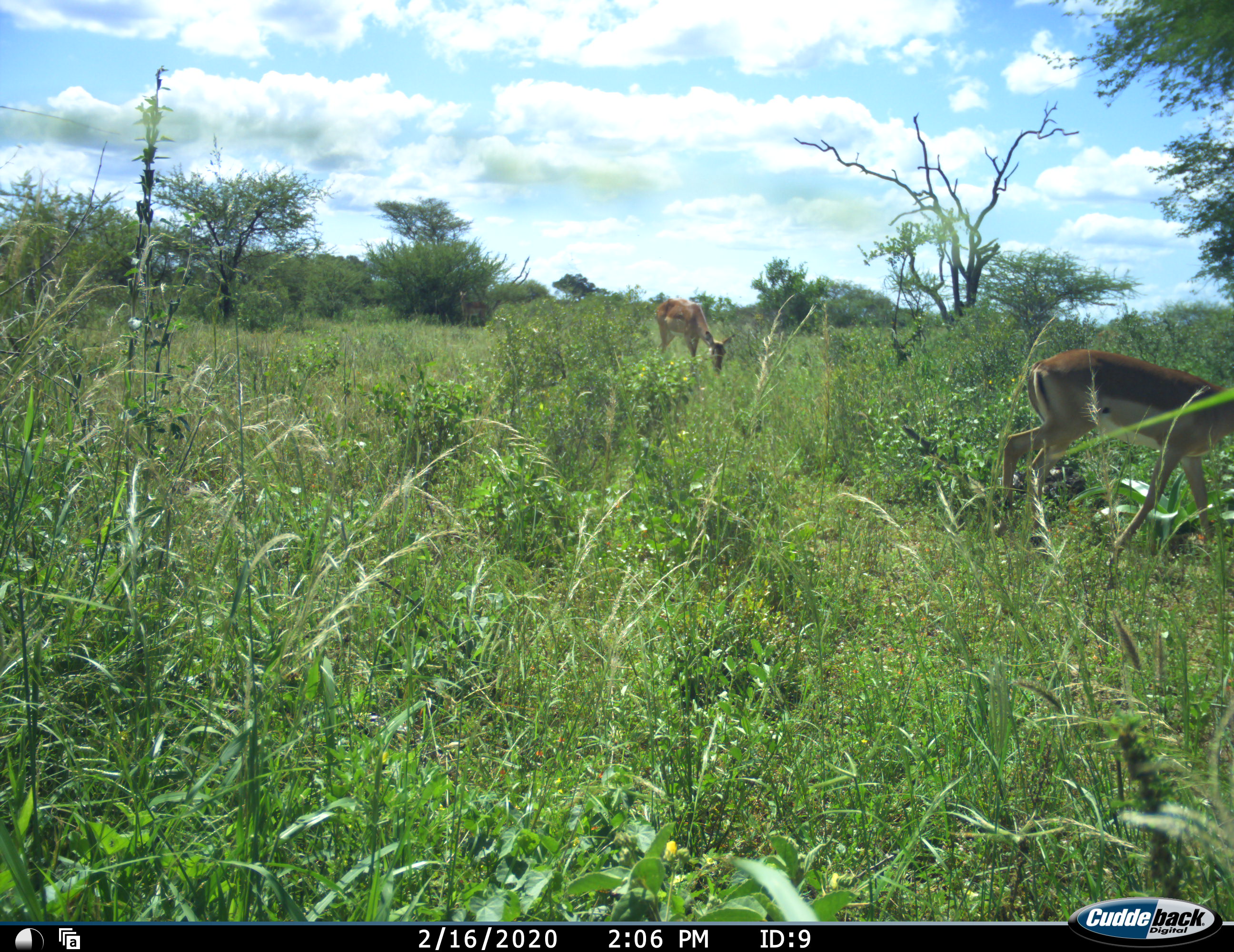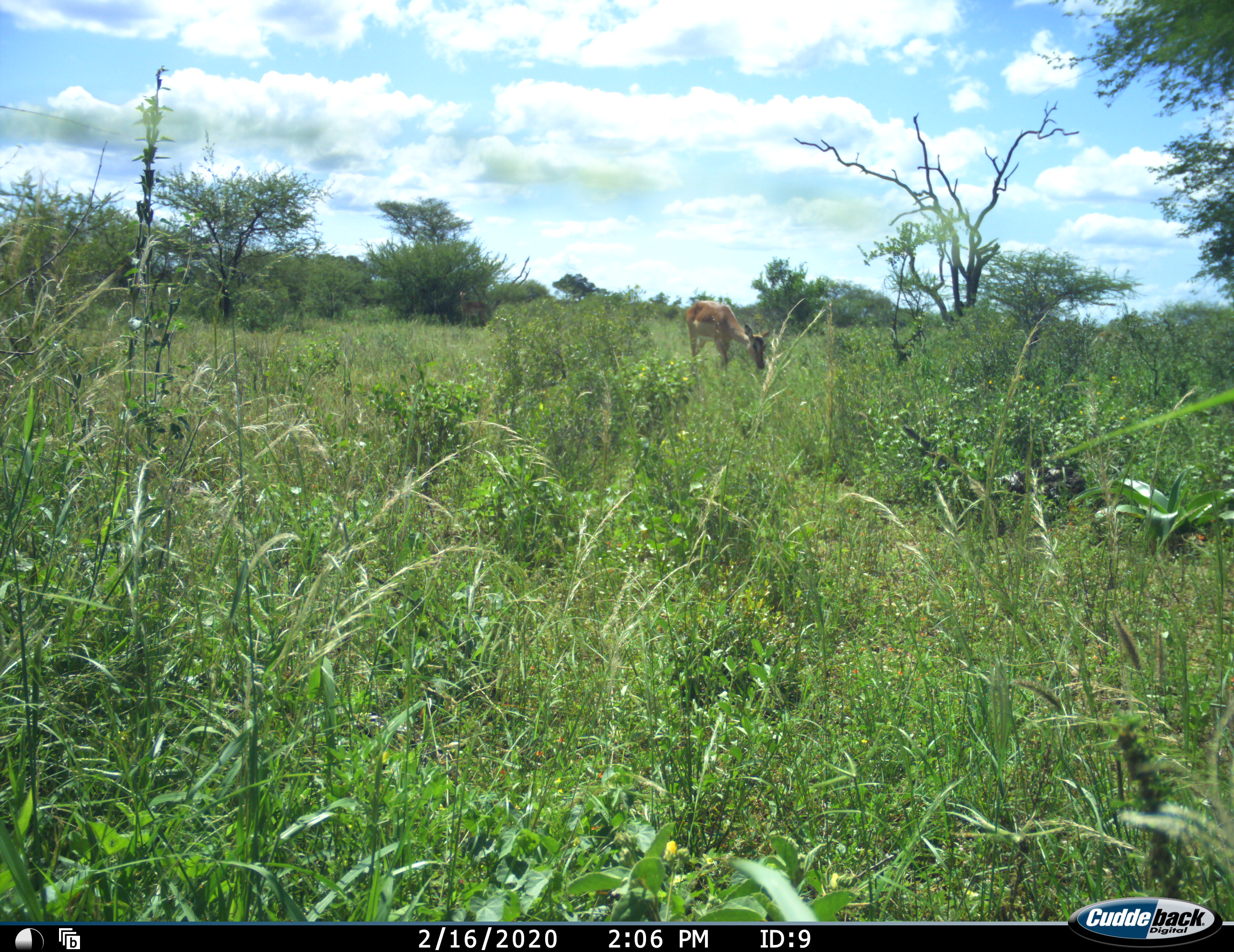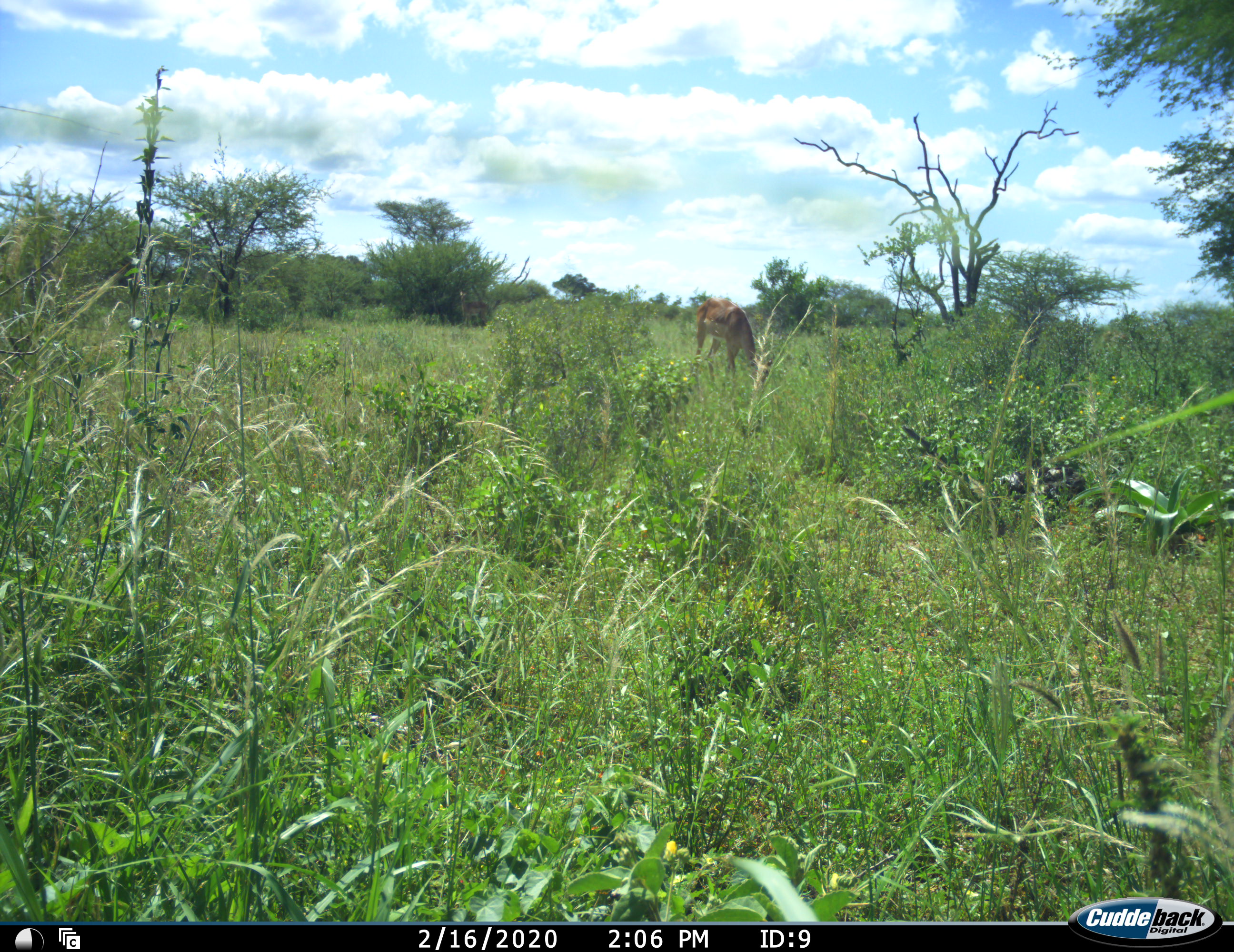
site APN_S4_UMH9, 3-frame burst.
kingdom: Animalia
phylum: Chordata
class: Mammalia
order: Artiodactyla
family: Bovidae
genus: Aepyceros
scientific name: Aepyceros melampus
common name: impala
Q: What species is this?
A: Impala (Aepyceros melampus).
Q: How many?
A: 2.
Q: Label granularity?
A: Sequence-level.